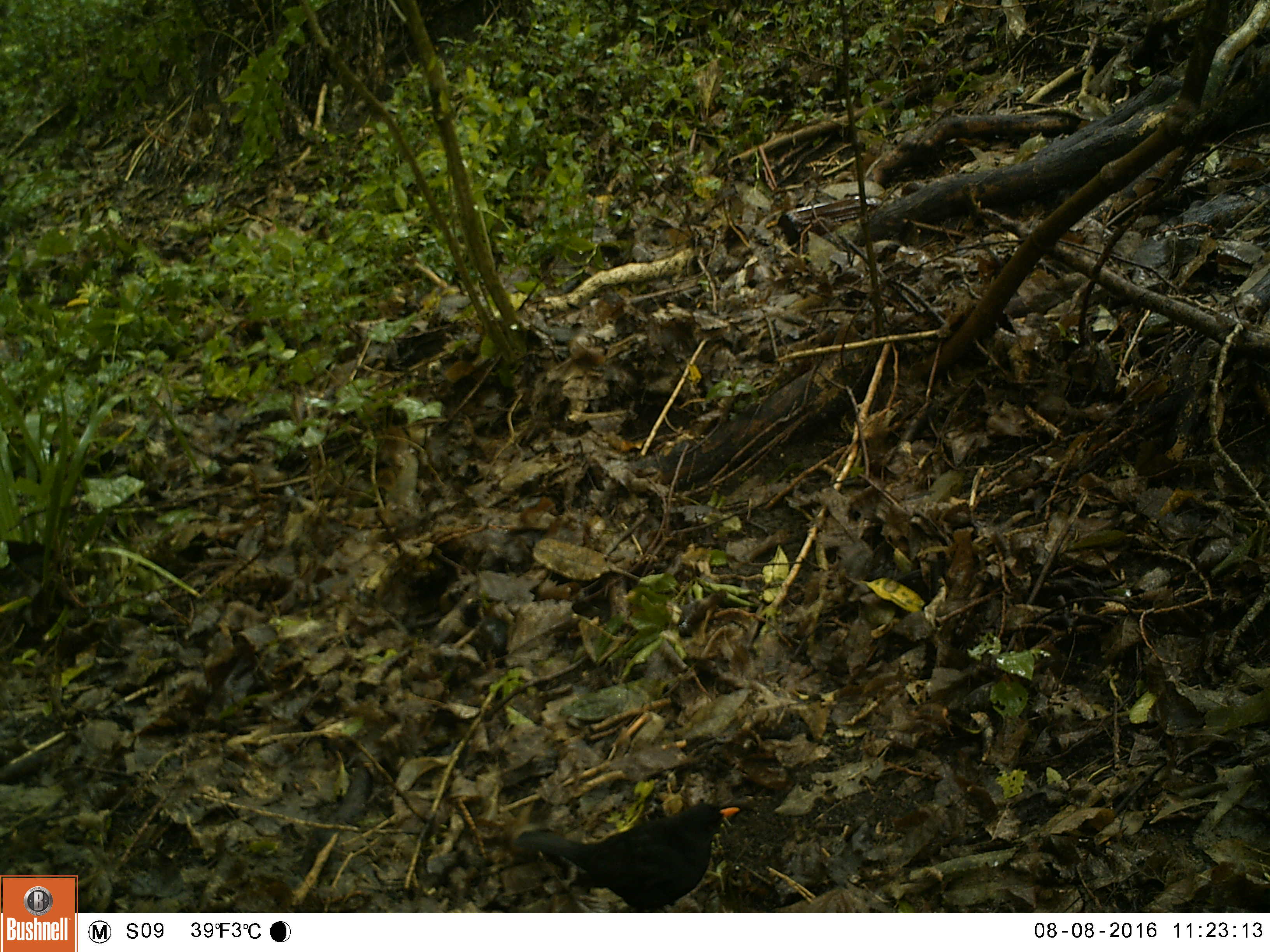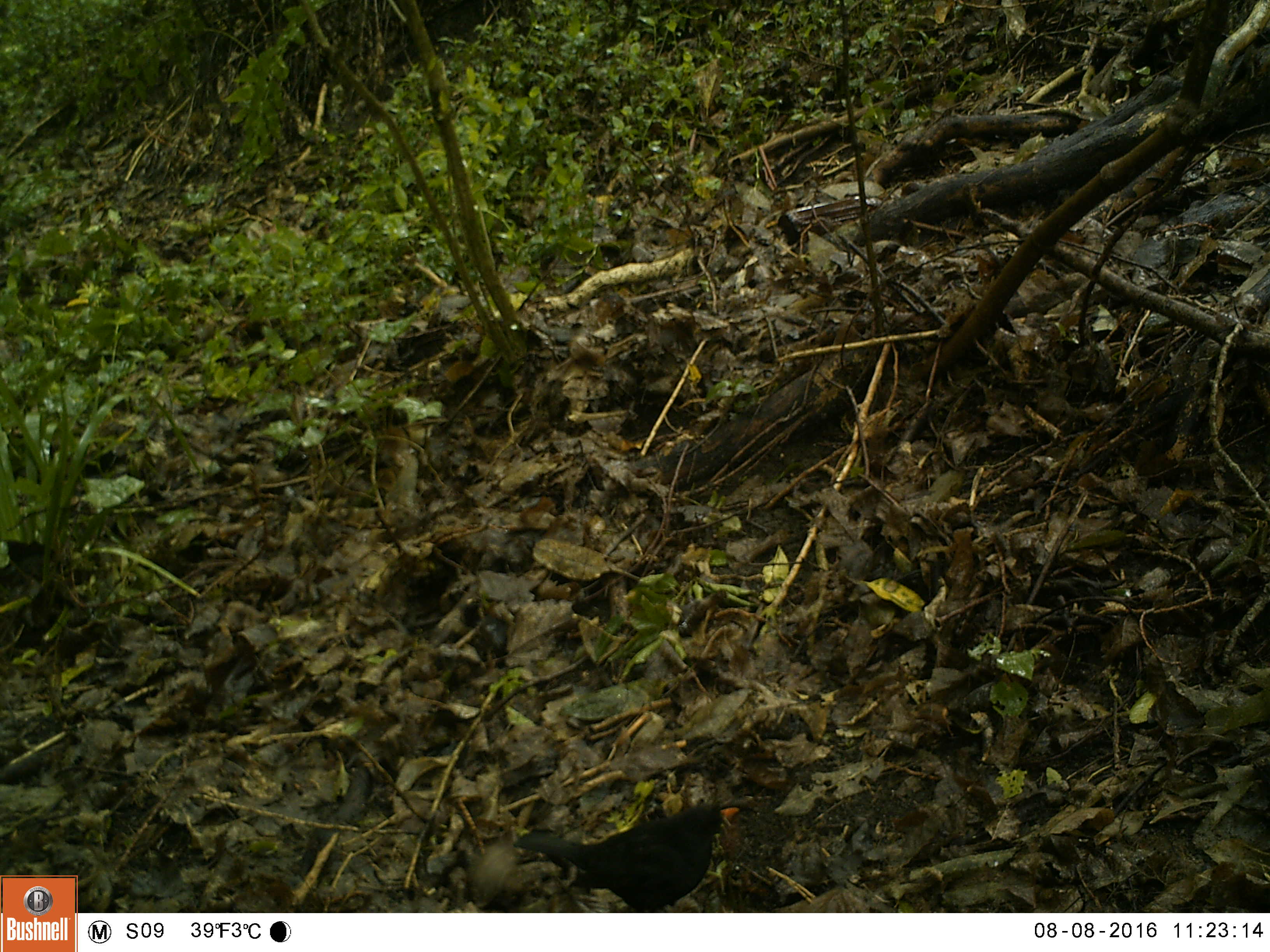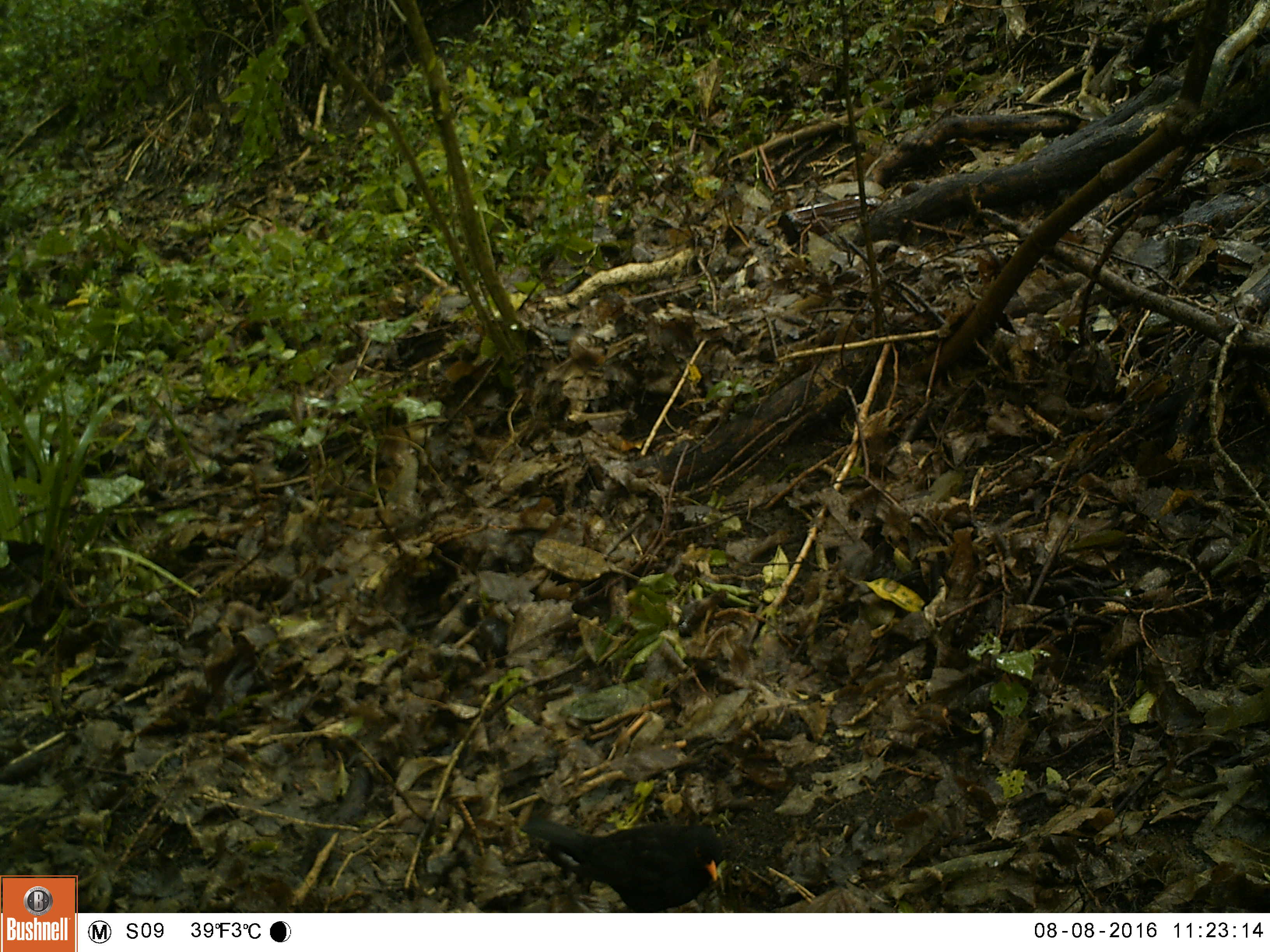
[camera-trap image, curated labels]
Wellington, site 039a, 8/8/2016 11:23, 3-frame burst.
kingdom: Animalia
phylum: Chordata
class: Aves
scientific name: Aves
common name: bird